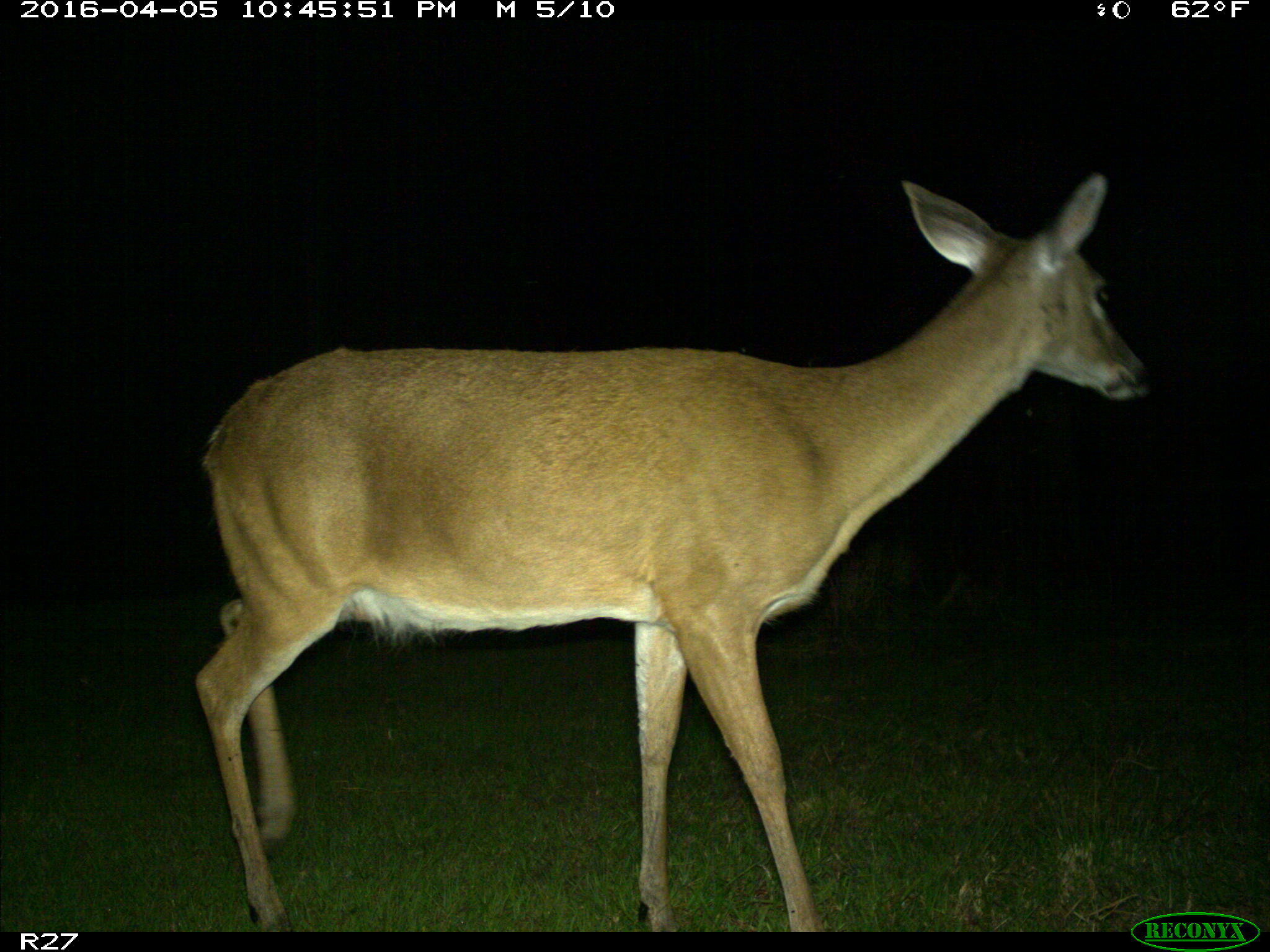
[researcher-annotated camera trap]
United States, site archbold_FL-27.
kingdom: Animalia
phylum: Chordata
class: Mammalia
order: Artiodactyla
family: Cervidae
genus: Odocoileus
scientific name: Odocoileus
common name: deer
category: unidentified deer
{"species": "unidentified deer (deer) (Odocoileus)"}